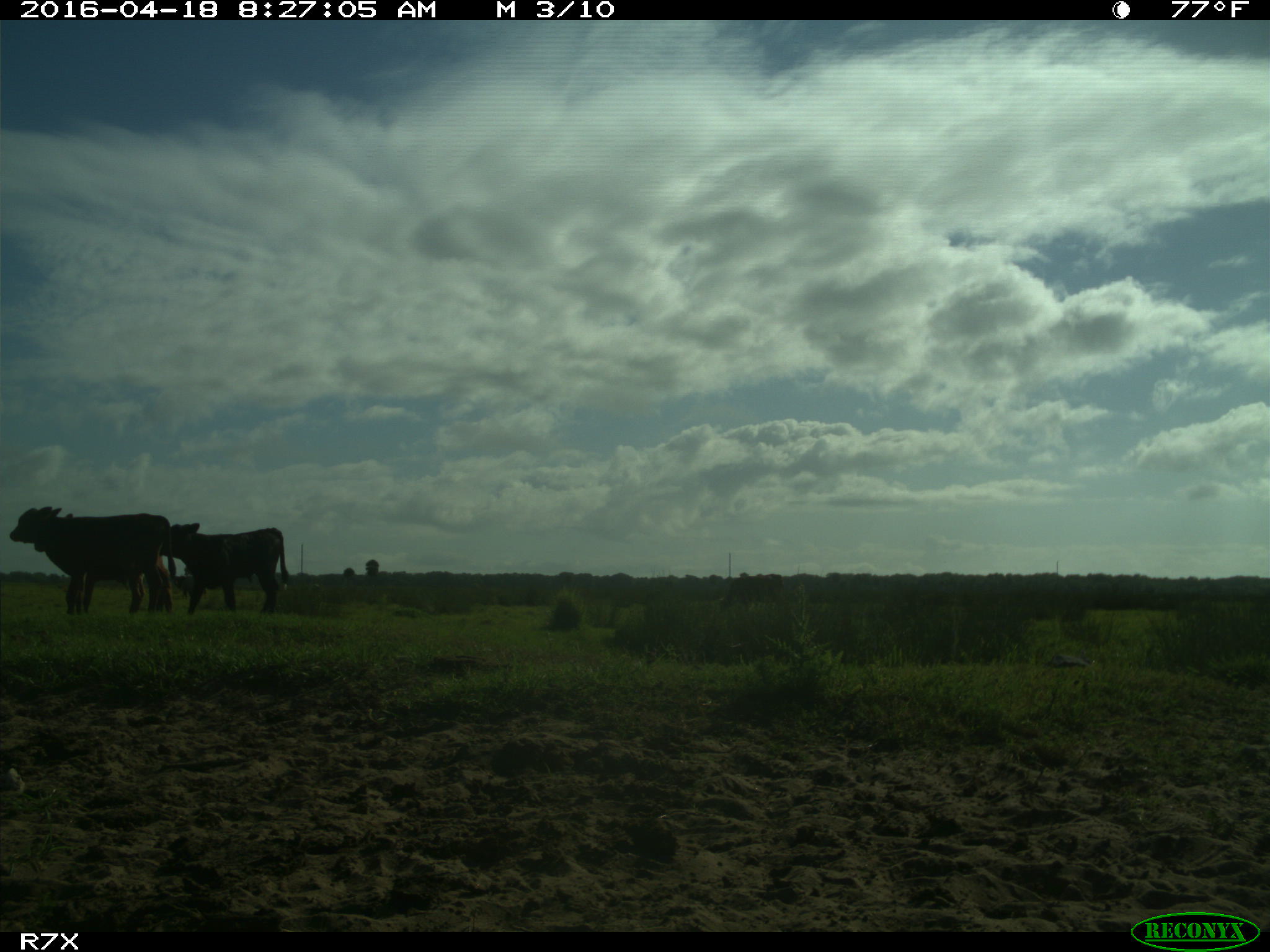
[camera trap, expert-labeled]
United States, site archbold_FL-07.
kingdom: Animalia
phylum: Chordata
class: Mammalia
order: Artiodactyla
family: Bovidae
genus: Bos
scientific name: Bos taurus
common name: domestic cow